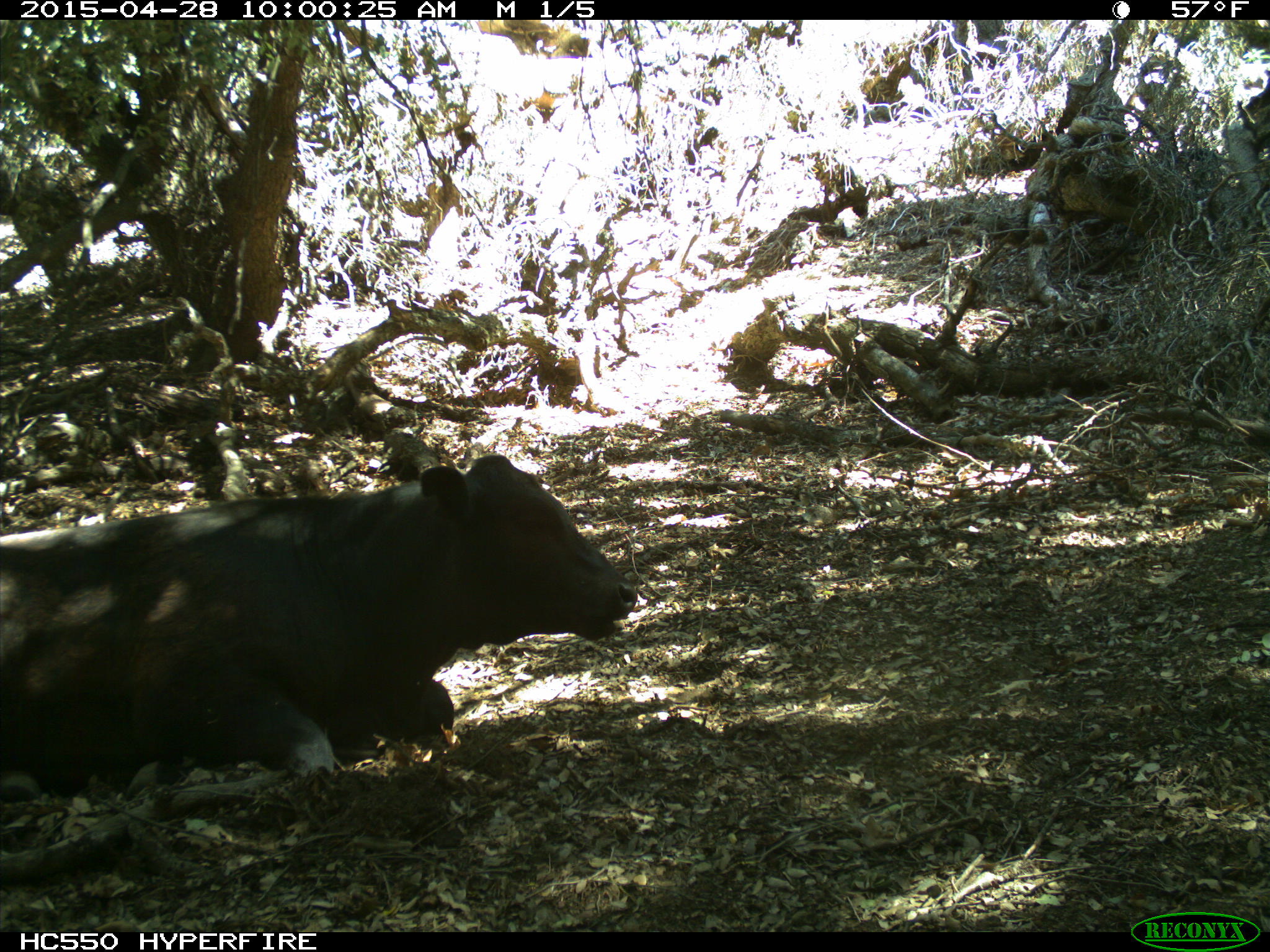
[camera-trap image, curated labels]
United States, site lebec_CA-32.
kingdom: Animalia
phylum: Chordata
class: Mammalia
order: Artiodactyla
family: Bovidae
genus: Bos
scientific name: Bos taurus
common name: domestic cow